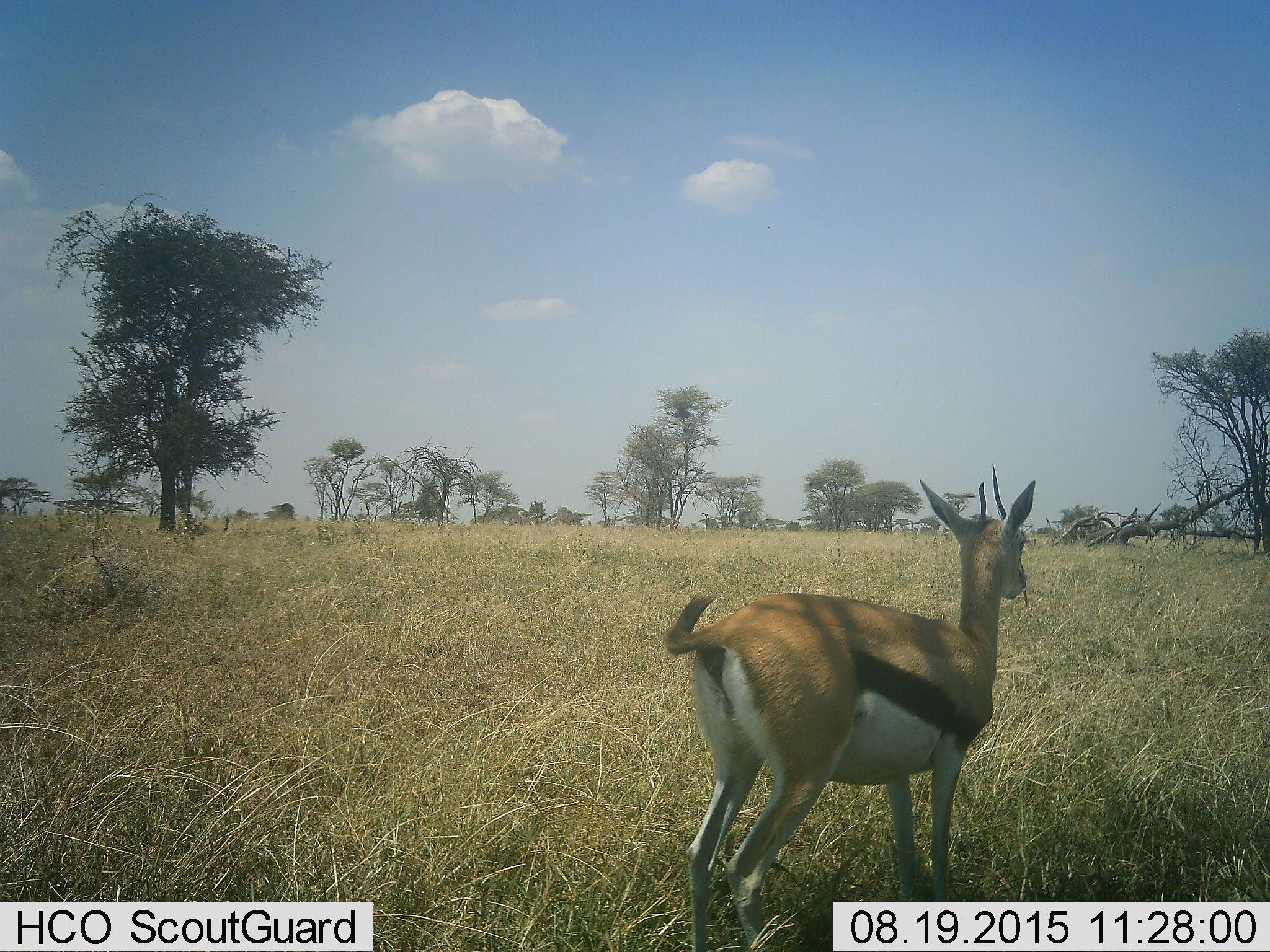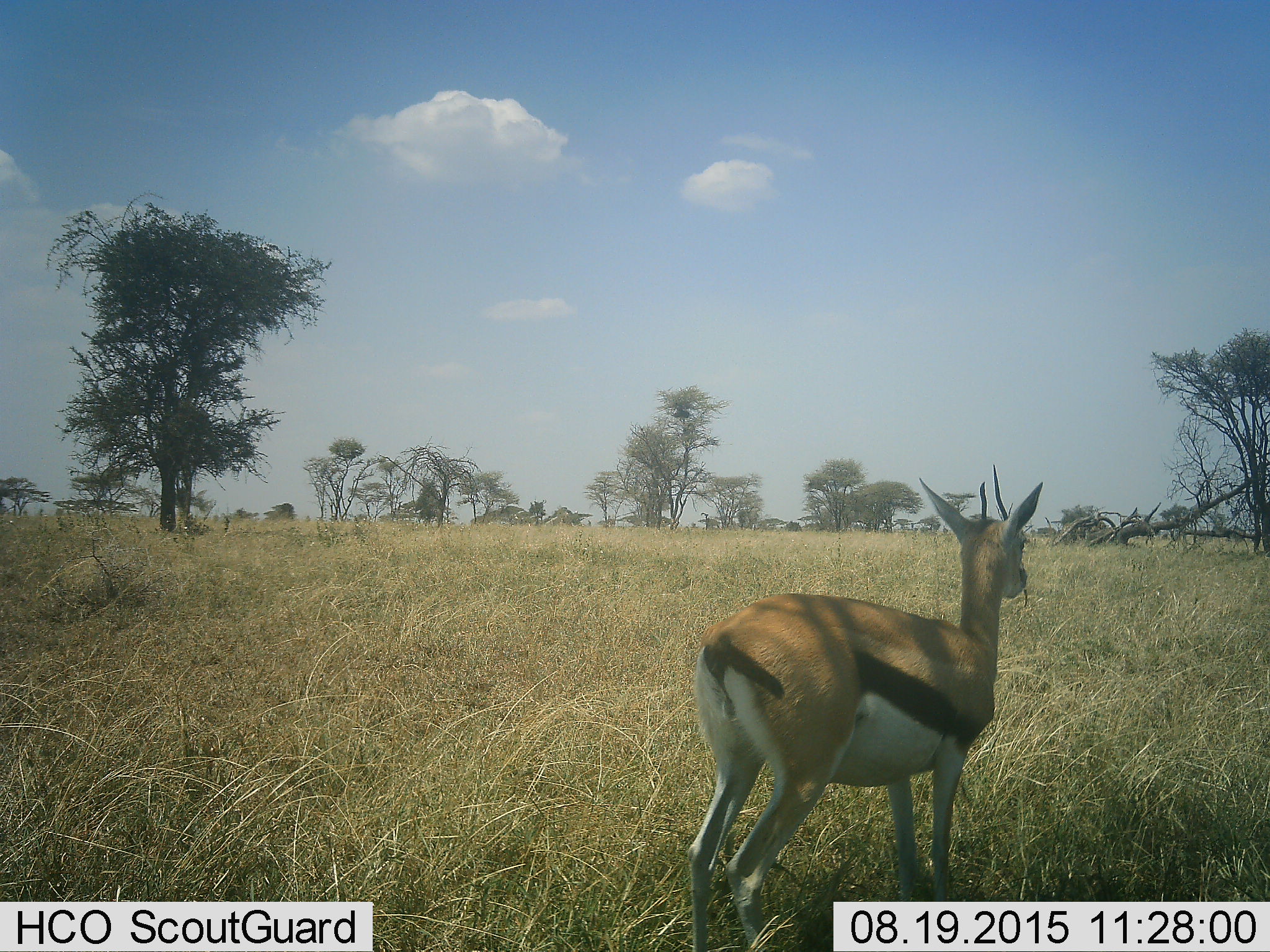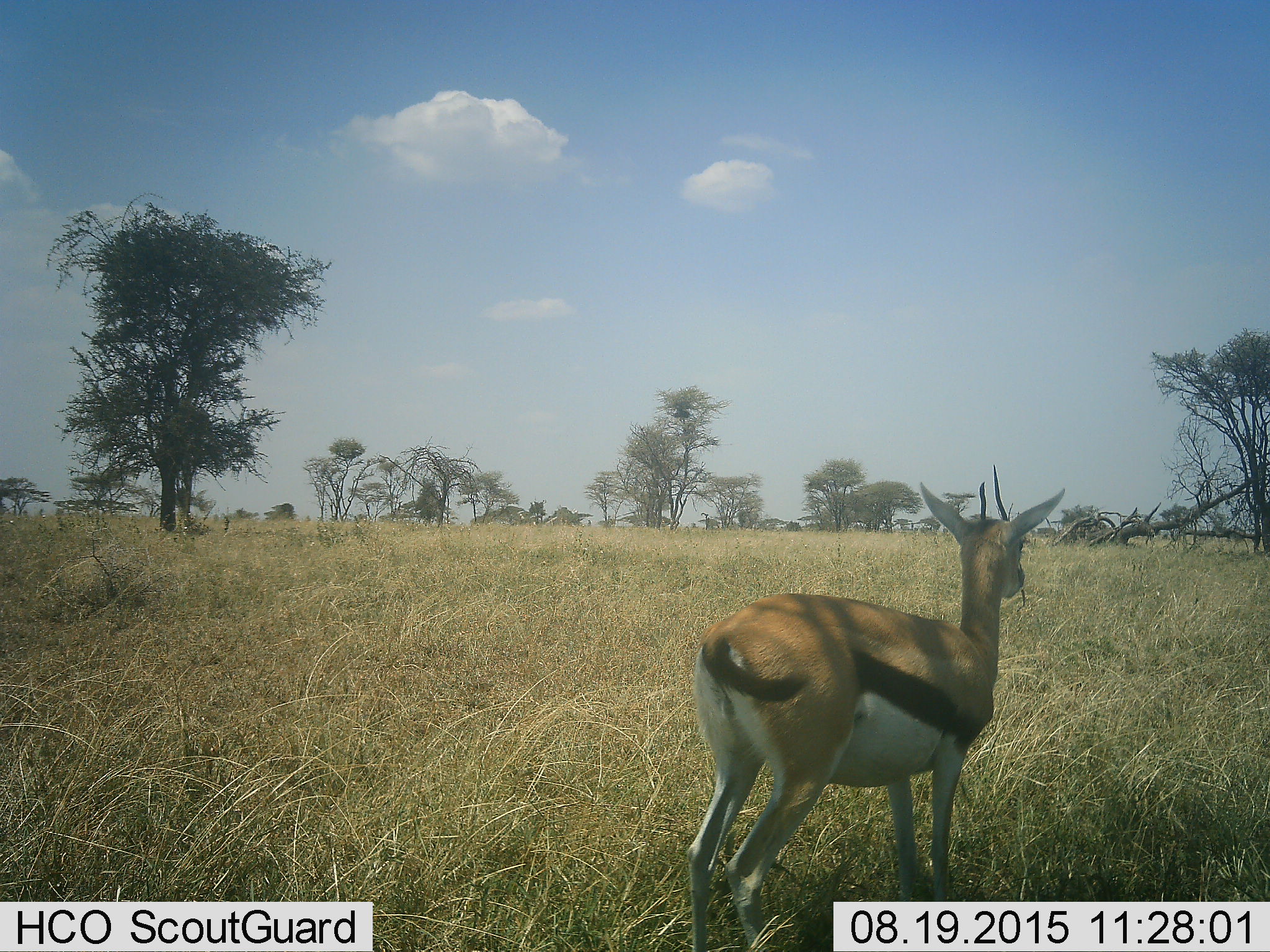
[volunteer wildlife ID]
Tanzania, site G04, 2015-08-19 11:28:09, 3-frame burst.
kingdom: Animalia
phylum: Chordata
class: Mammalia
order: Artiodactyla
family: Bovidae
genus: Eudorcas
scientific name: Eudorcas thomsonii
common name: thomson's gazelle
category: gazellethomsons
Gazellethomsons (thomson's gazelle) (Eudorcas thomsonii), count 1. Behavior (volunteer vote fractions): standing 94%, resting 0%, moving 11%, interacting 0%. Young present (vote fraction): 0%. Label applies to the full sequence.